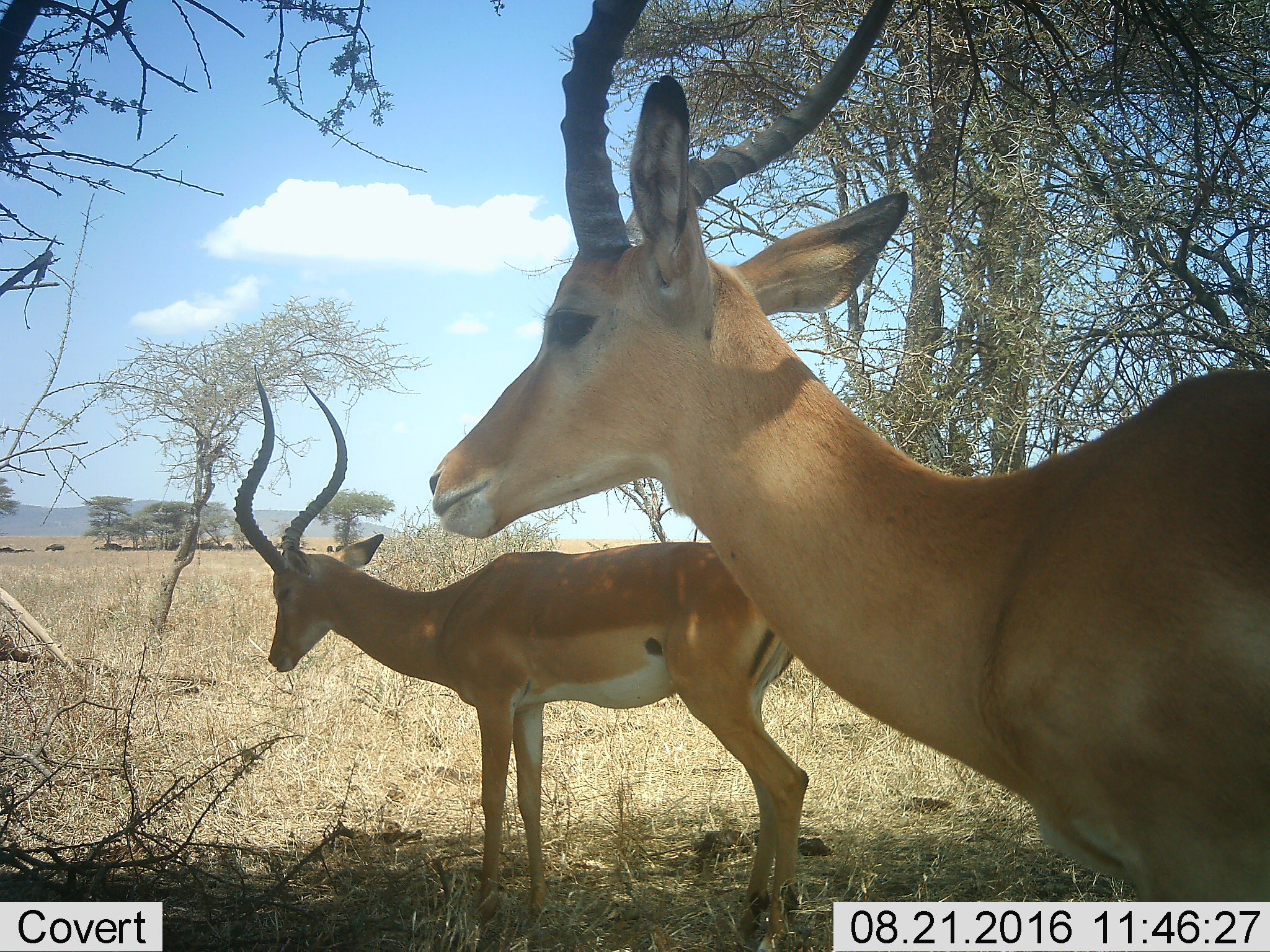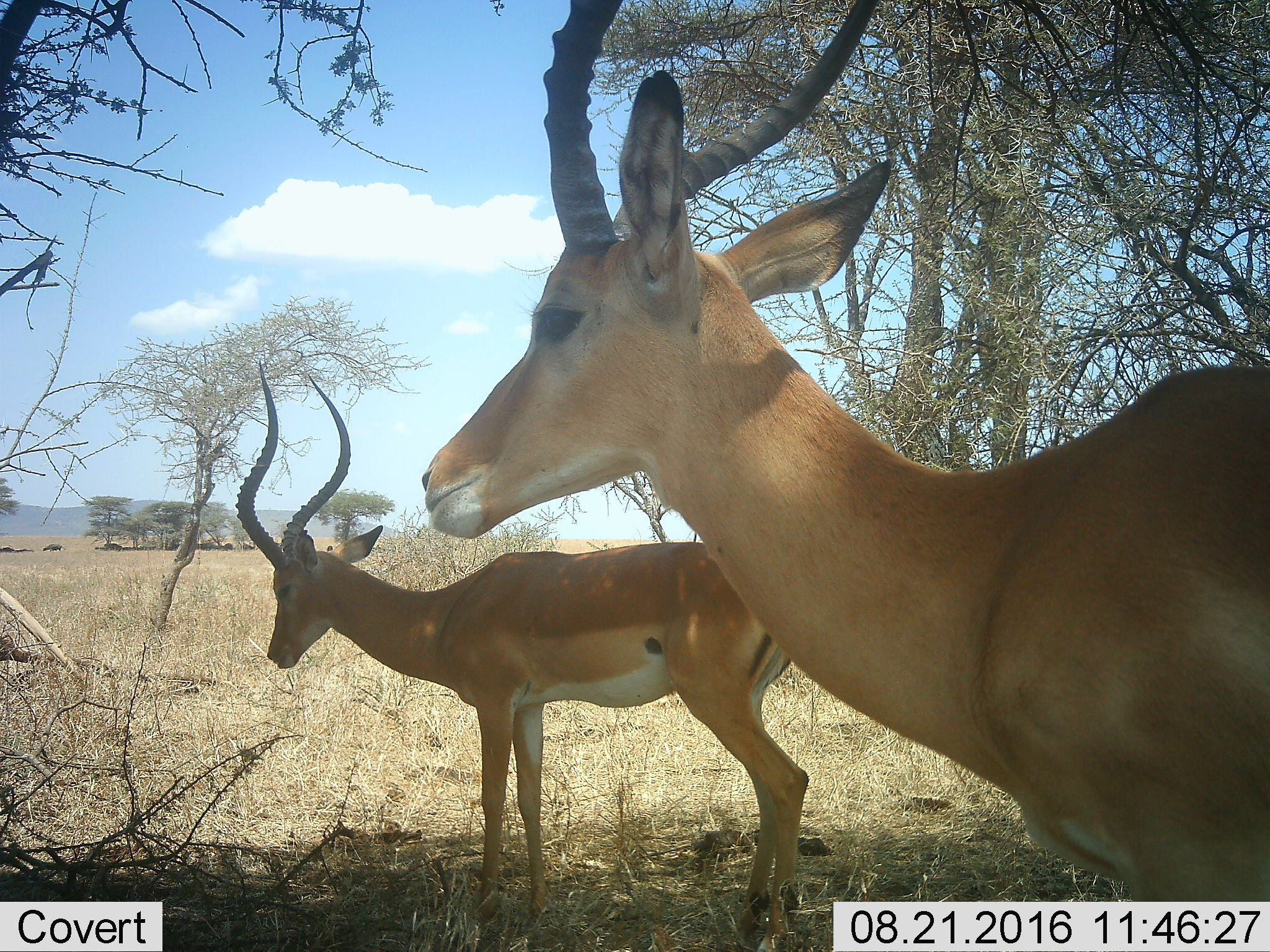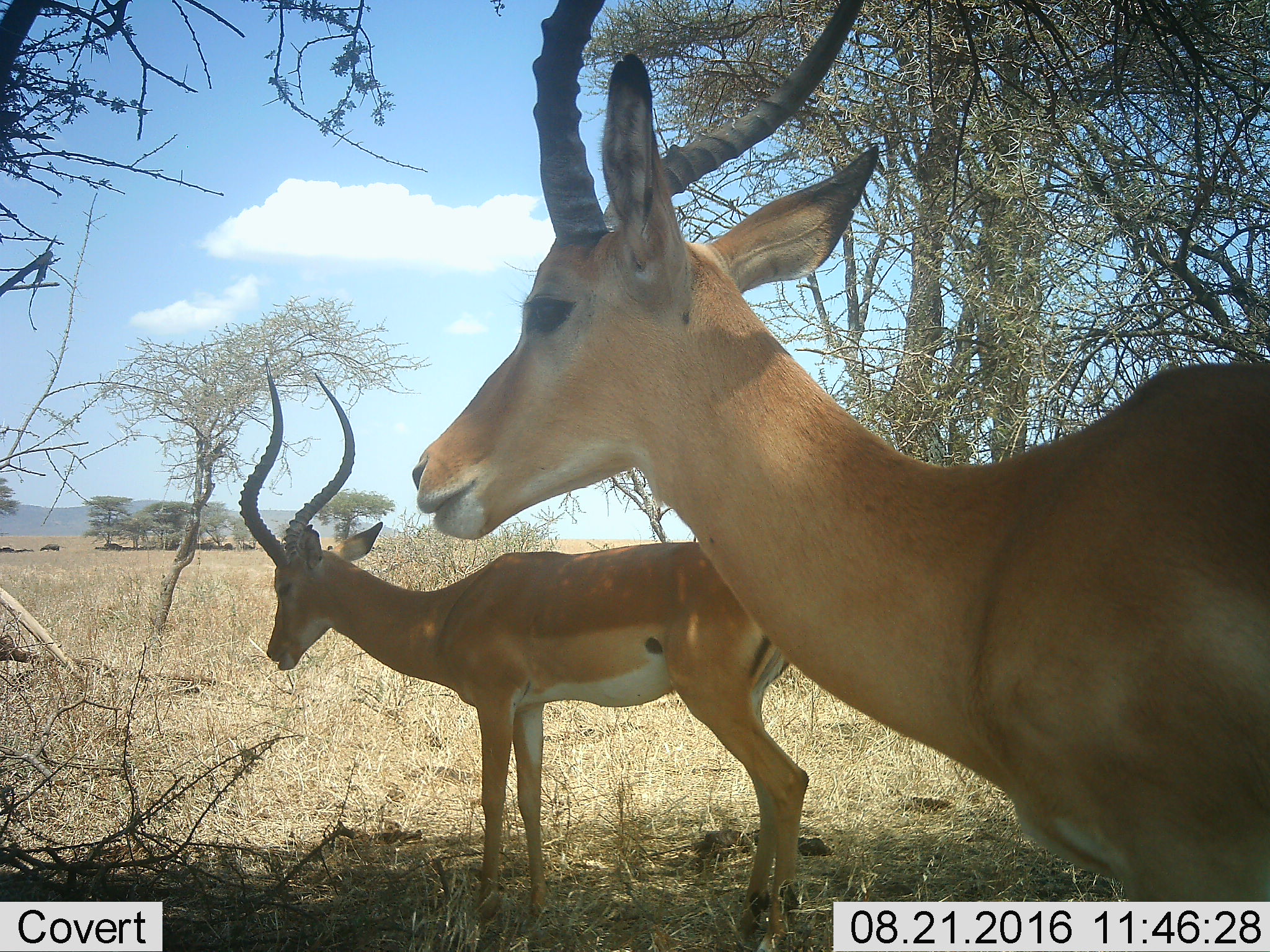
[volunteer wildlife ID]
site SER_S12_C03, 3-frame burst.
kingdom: Animalia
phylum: Chordata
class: Mammalia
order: Artiodactyla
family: Bovidae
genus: Aepyceros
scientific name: Aepyceros melampus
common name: impala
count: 2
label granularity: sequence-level